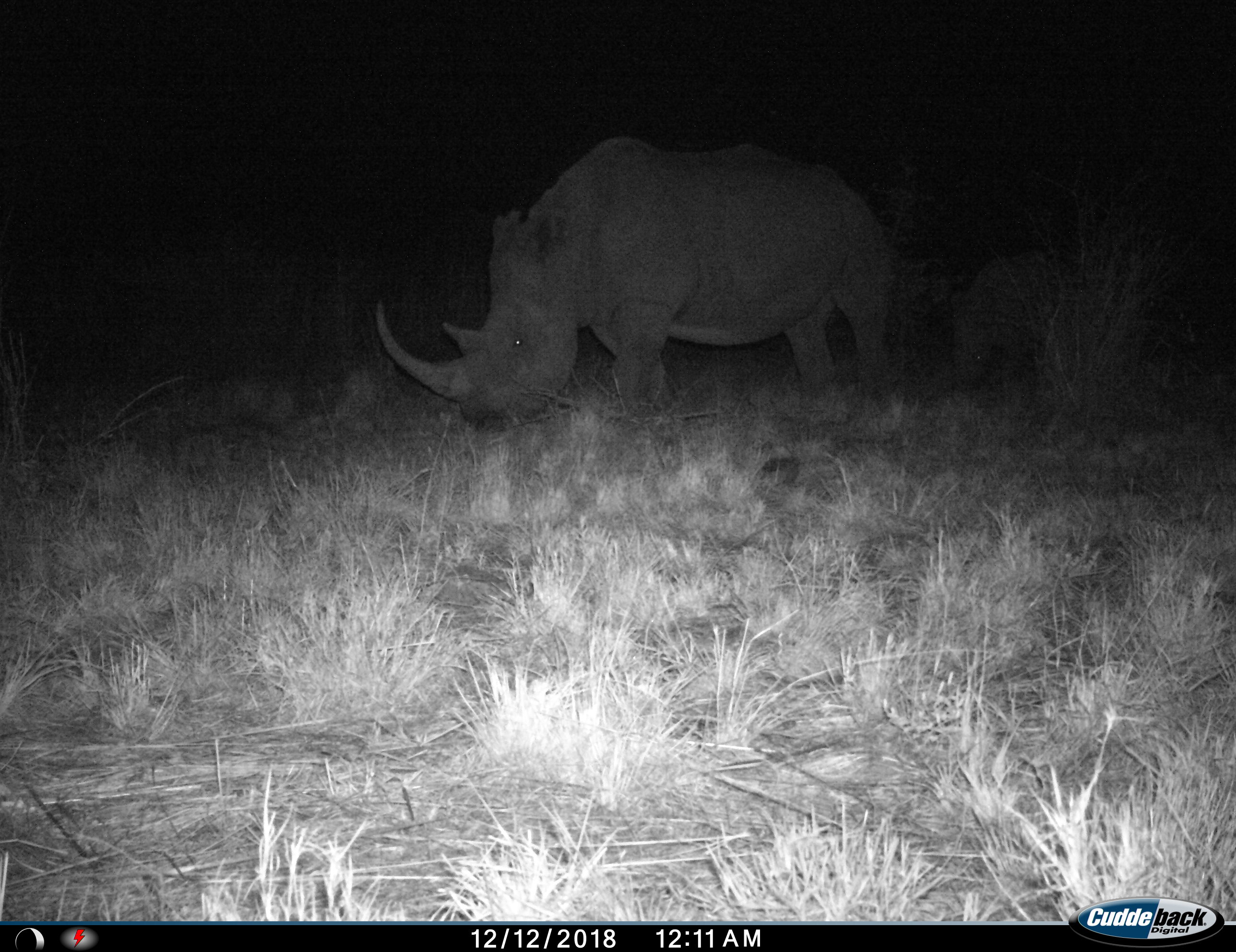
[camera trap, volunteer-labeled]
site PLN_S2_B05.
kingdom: Animalia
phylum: Chordata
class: Mammalia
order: Perissodactyla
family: Rhinocerotidae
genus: Diceros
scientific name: Diceros bicornis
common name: black rhinoceros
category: rhinocerosblack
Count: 2.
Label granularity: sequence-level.